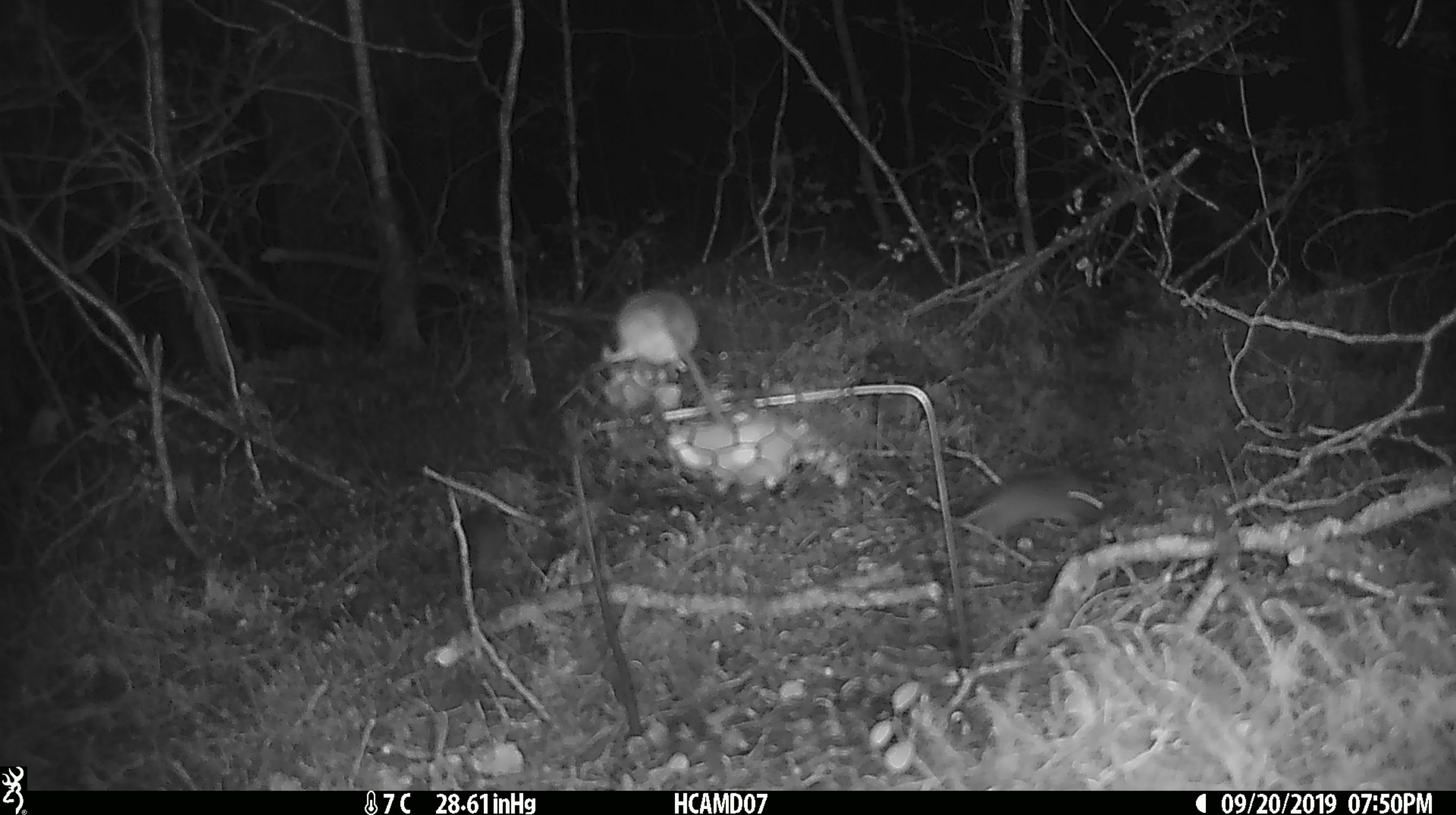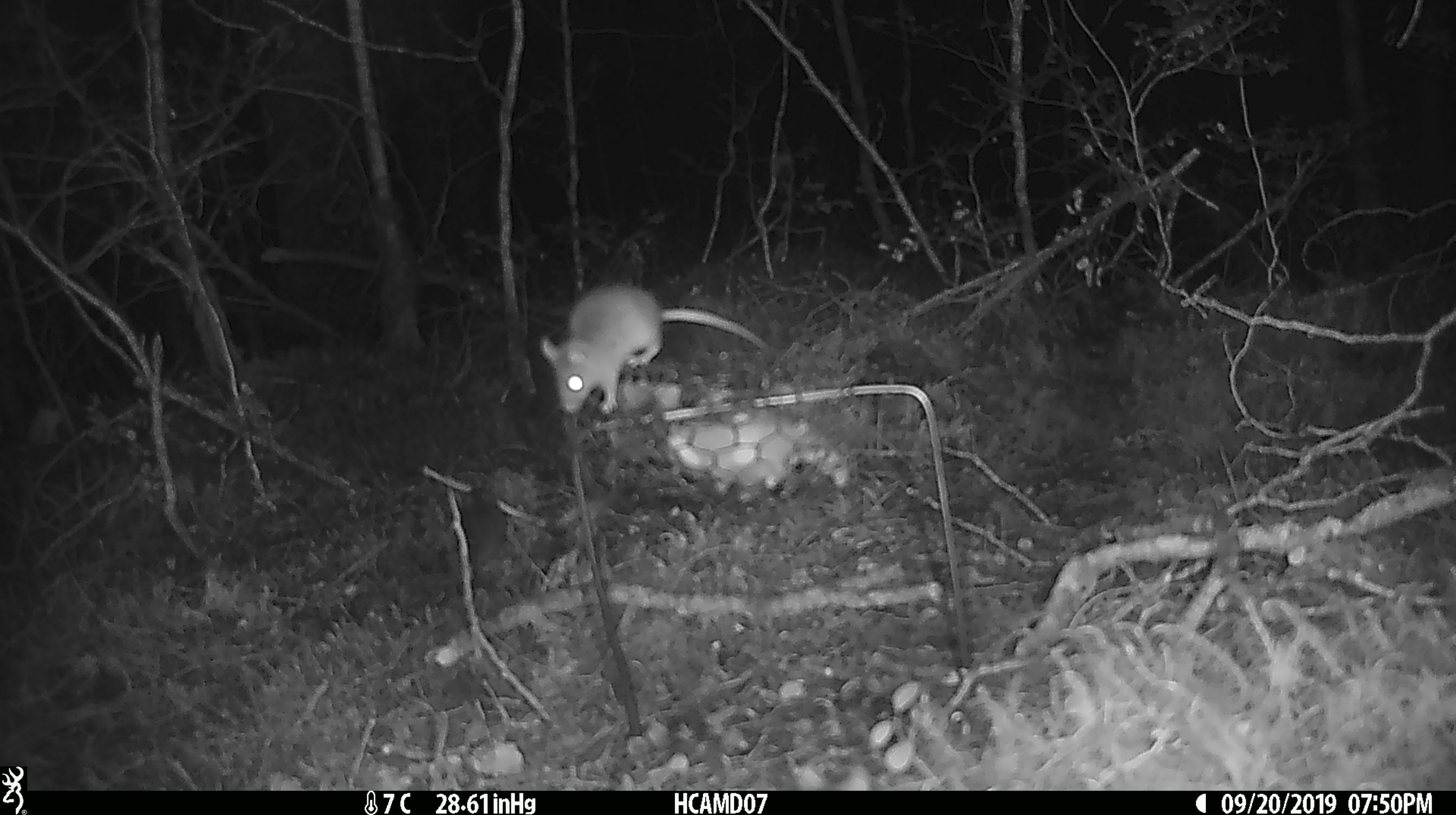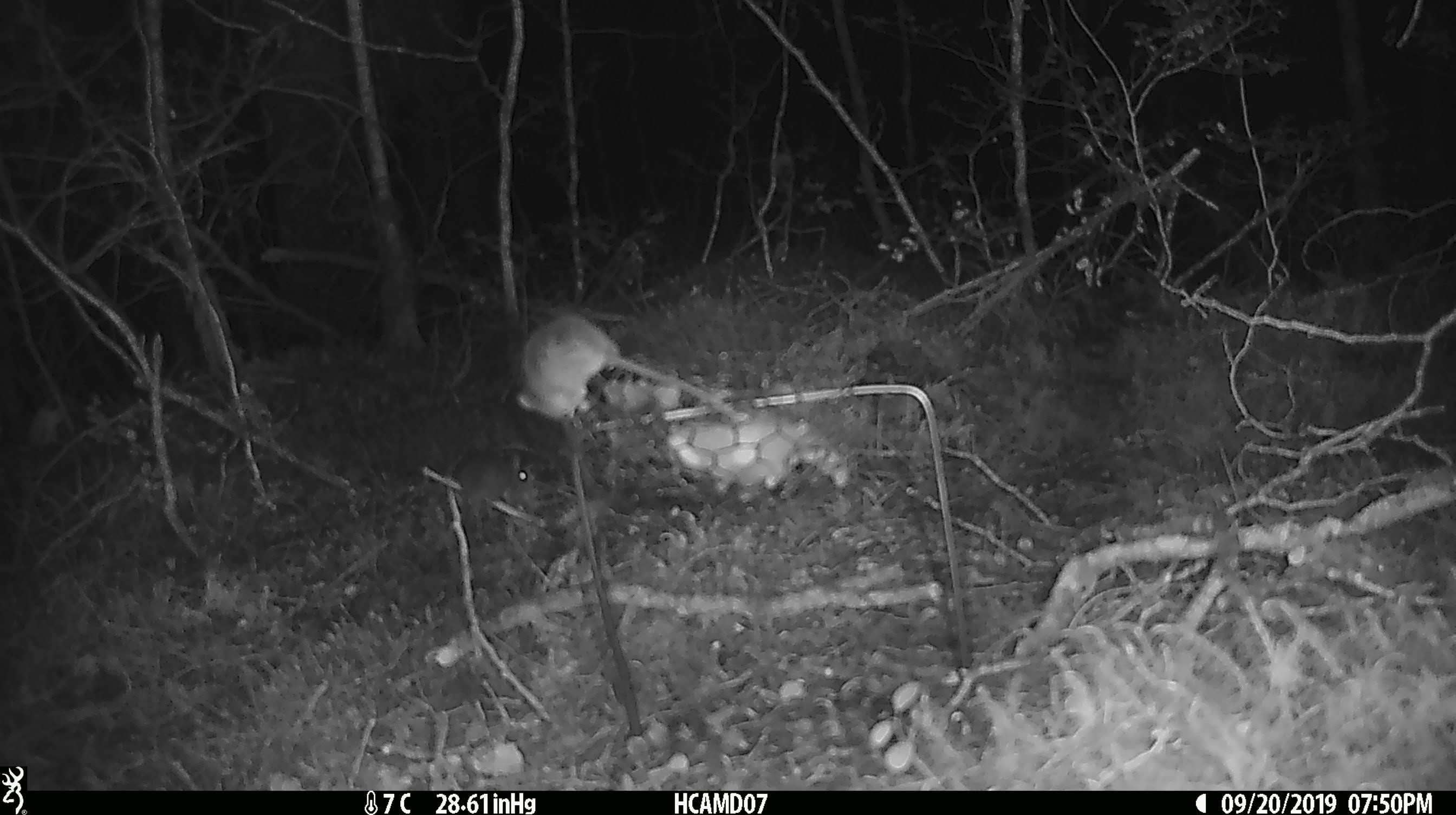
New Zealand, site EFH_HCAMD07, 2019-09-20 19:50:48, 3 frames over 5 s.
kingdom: Animalia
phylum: Chordata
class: Mammalia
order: Rodentia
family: Muridae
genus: Mus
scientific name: Mus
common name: mouse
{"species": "mouse (Mus)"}